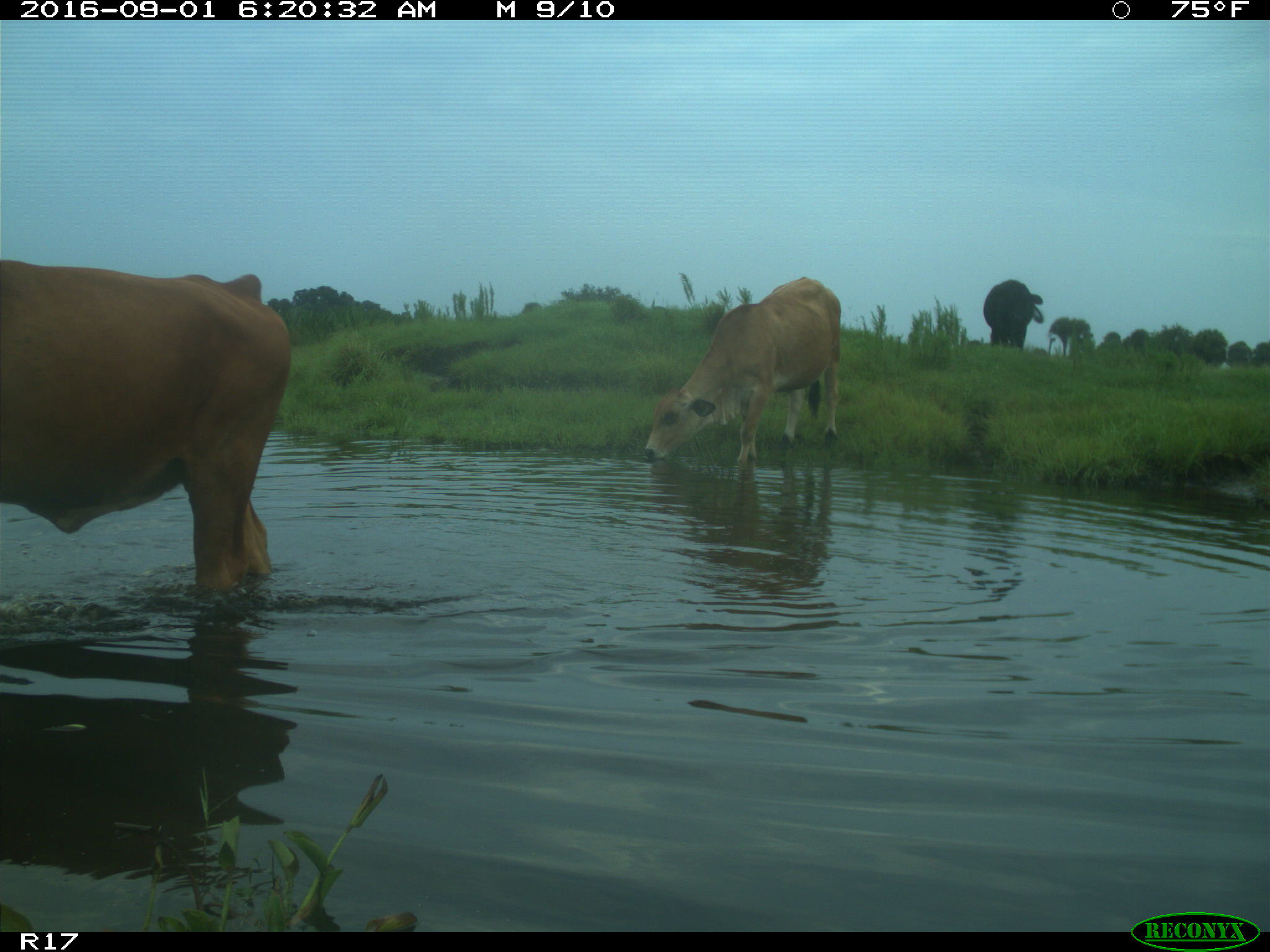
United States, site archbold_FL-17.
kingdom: Animalia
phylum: Chordata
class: Mammalia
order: Artiodactyla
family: Bovidae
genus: Bos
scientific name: Bos taurus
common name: domestic cow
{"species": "Bos taurus (domestic cow)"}